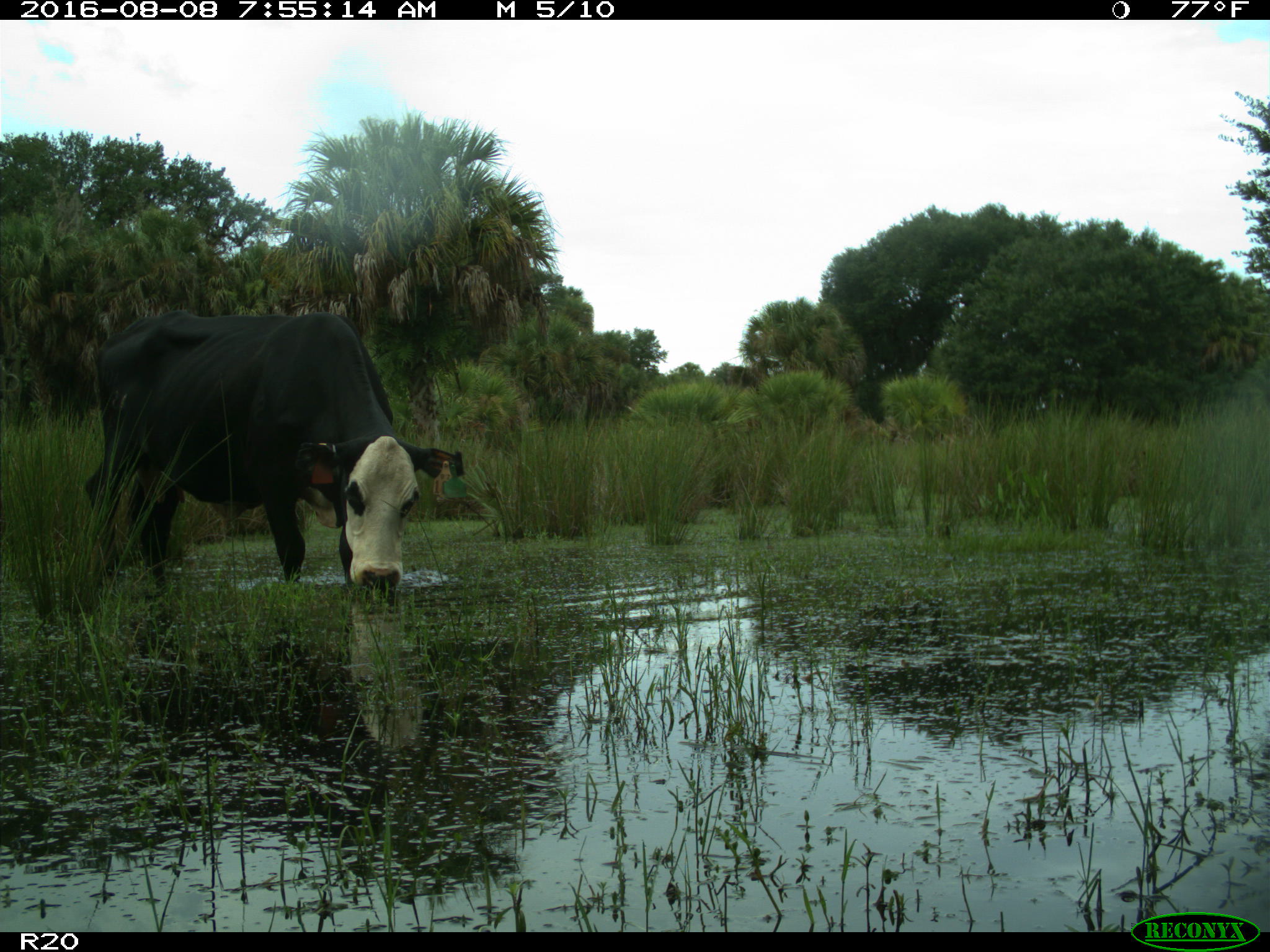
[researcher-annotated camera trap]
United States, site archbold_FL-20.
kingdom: Animalia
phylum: Chordata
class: Mammalia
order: Artiodactyla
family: Bovidae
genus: Bos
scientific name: Bos taurus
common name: domestic cow